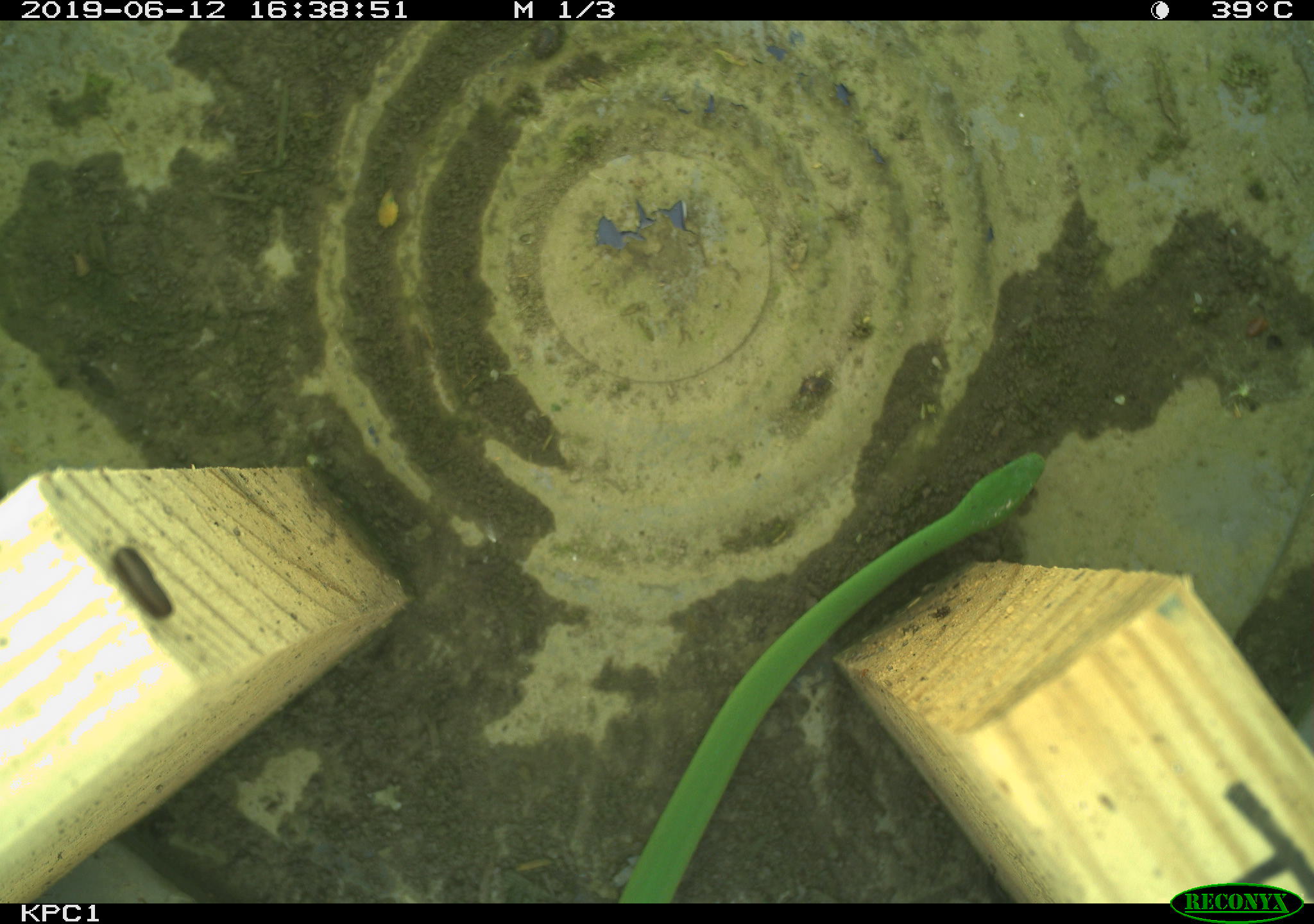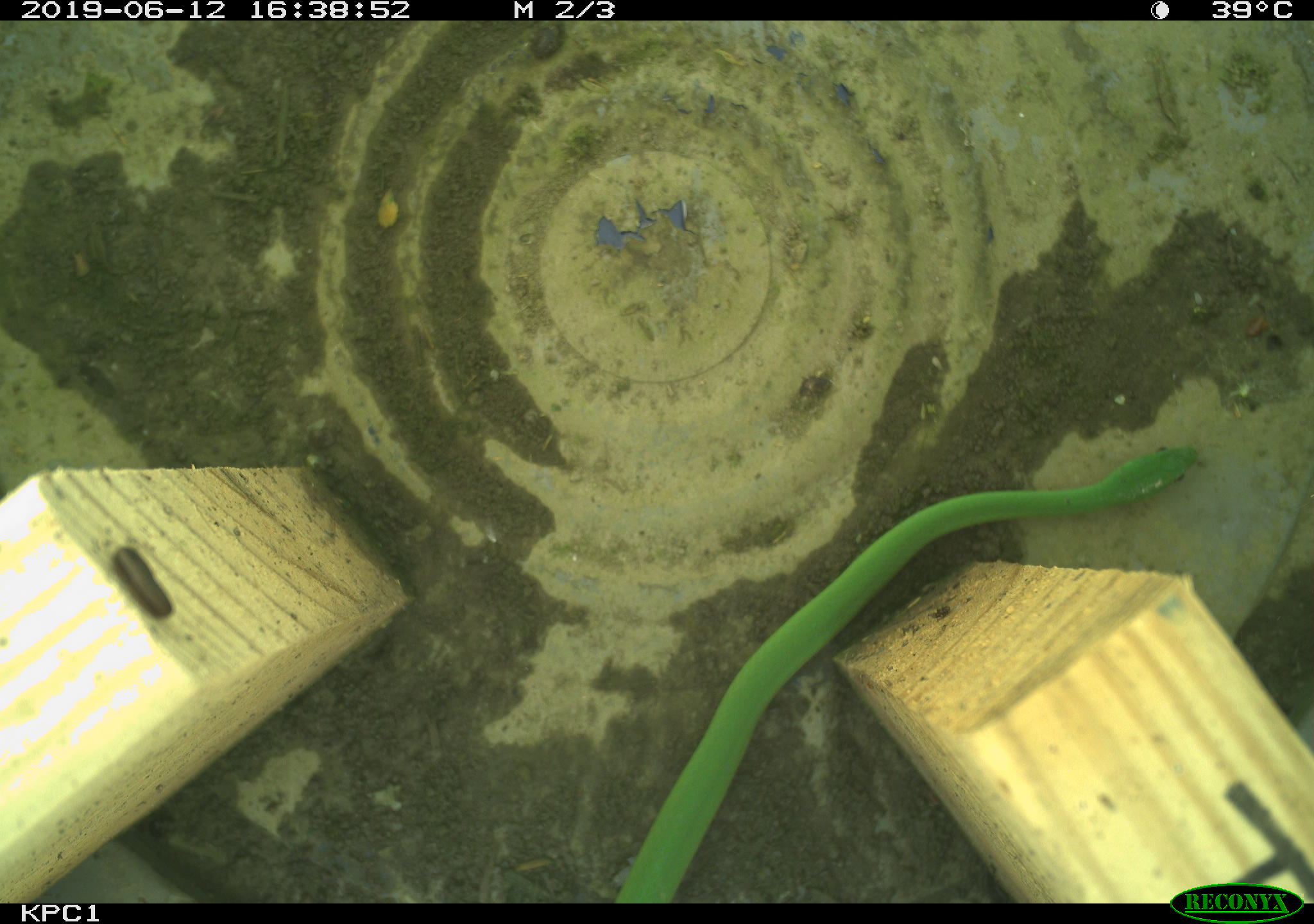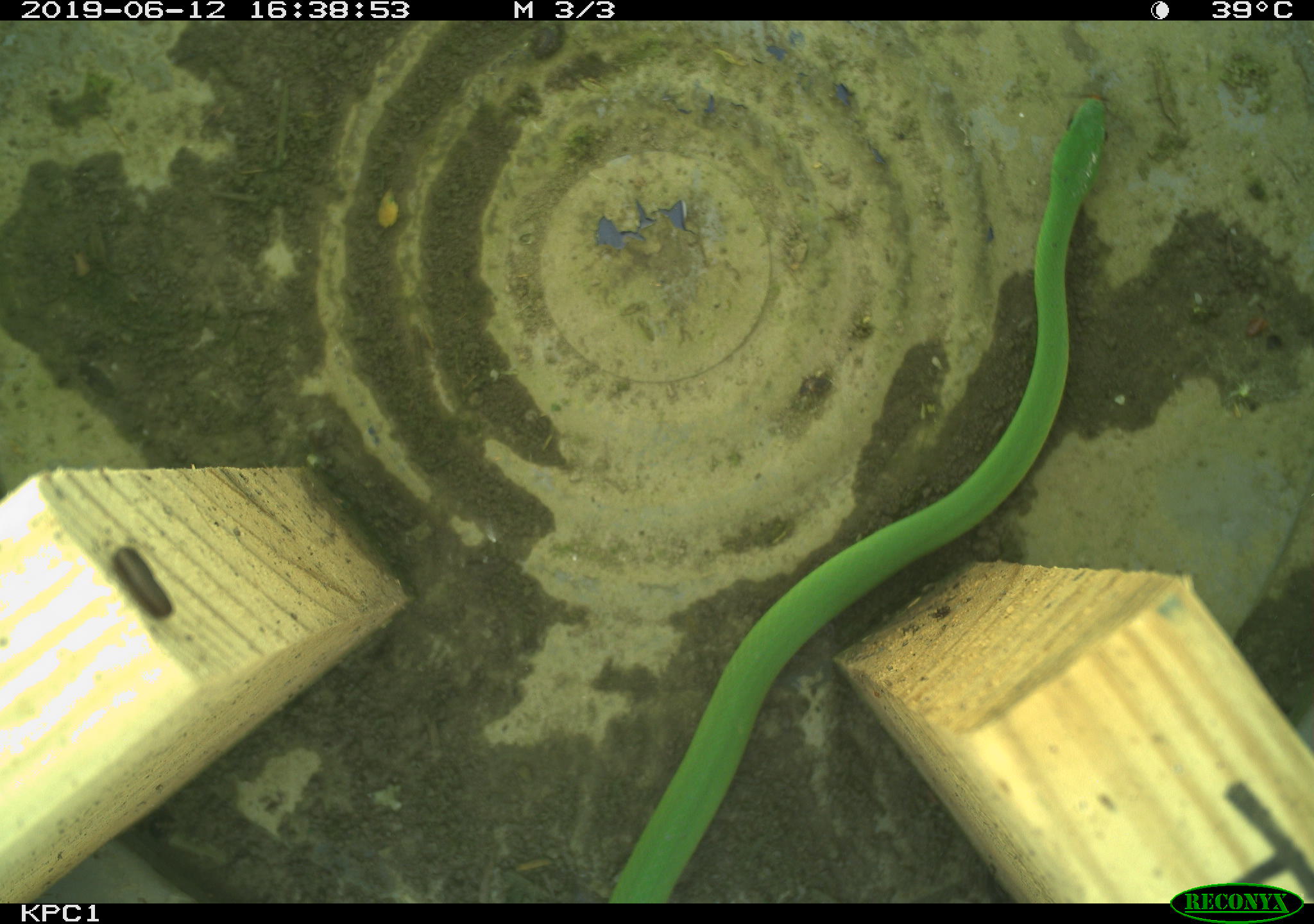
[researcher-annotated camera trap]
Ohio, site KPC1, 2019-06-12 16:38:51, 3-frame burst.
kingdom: Animalia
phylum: Chordata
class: Reptilia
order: Squamata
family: Colubridae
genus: Opheodrys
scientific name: Opheodrys vernalis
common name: smooth greensnake